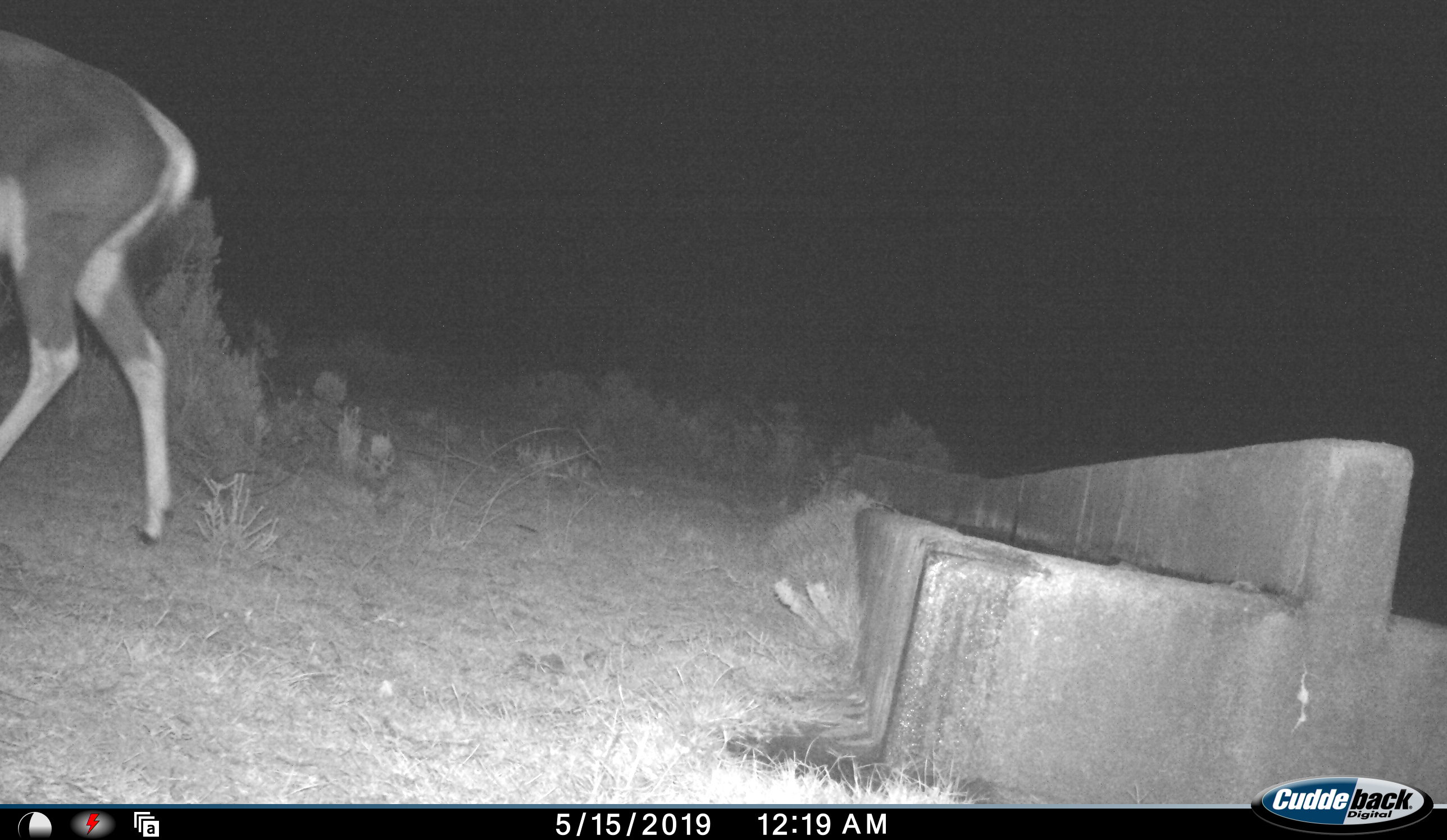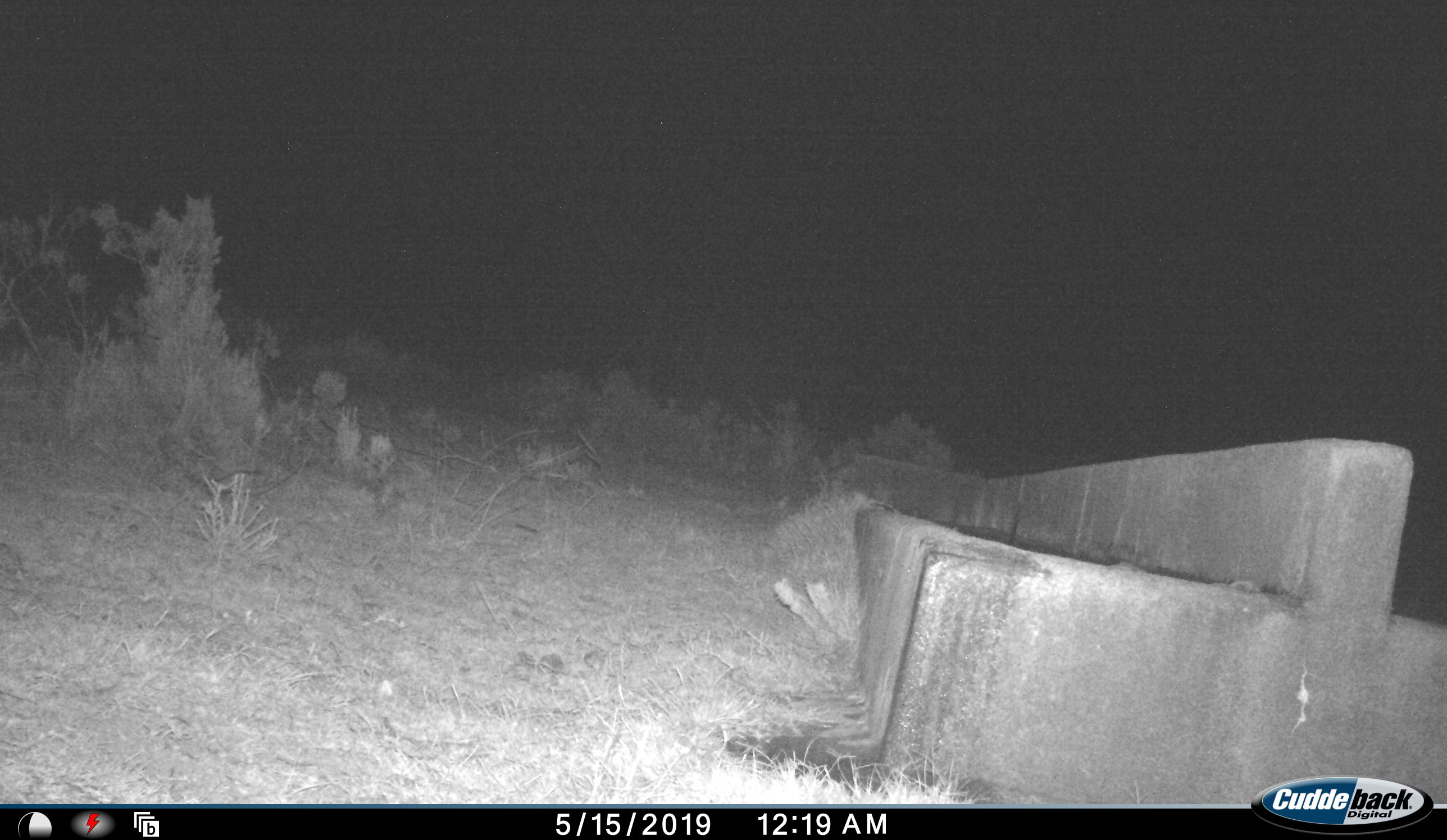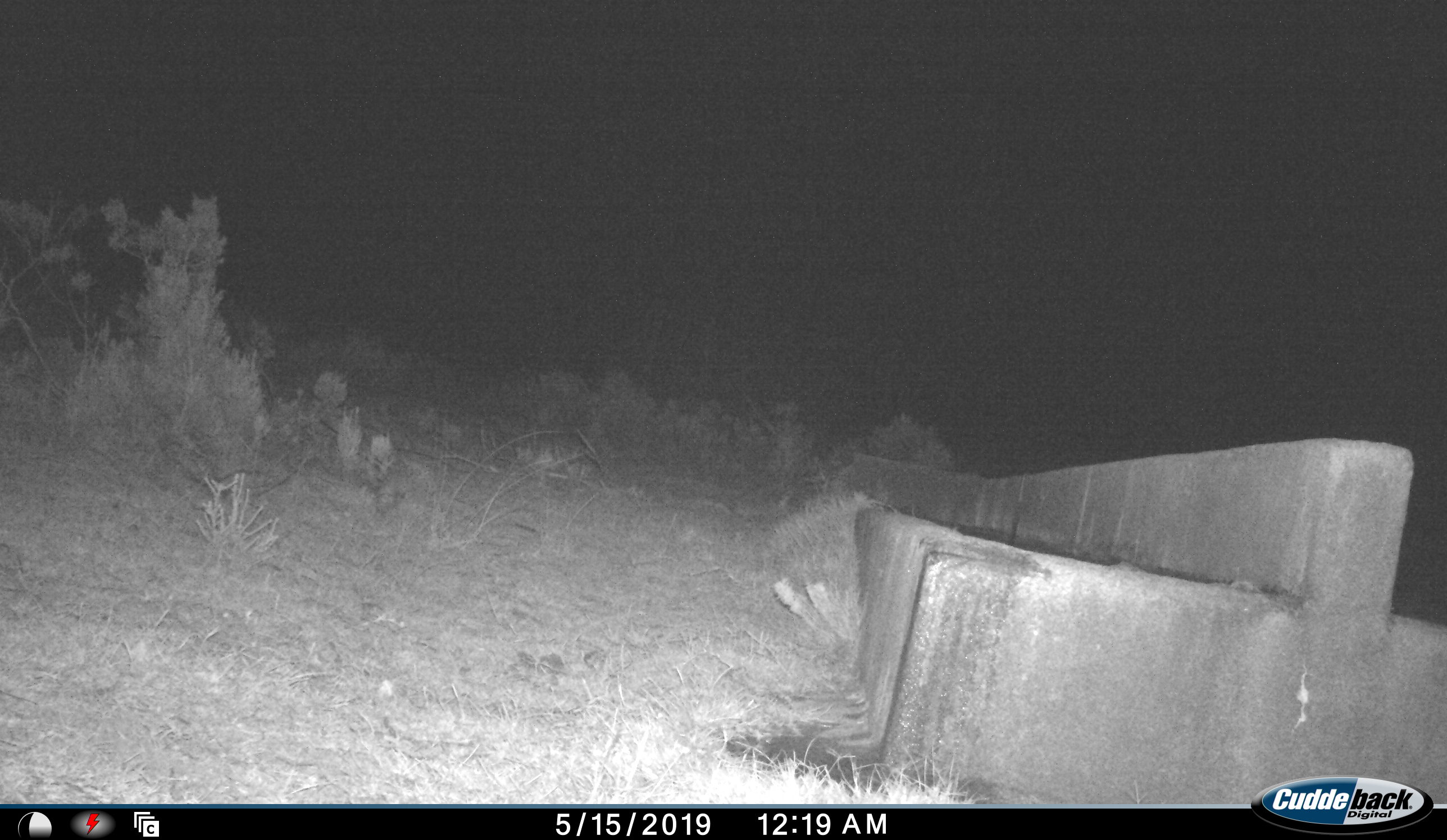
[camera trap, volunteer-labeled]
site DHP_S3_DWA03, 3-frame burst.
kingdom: Animalia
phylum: Chordata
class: Mammalia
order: Artiodactyla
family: Bovidae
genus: Damaliscus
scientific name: Damaliscus pygargus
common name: bontebok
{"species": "bontebok (Damaliscus pygargus)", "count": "1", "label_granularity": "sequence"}